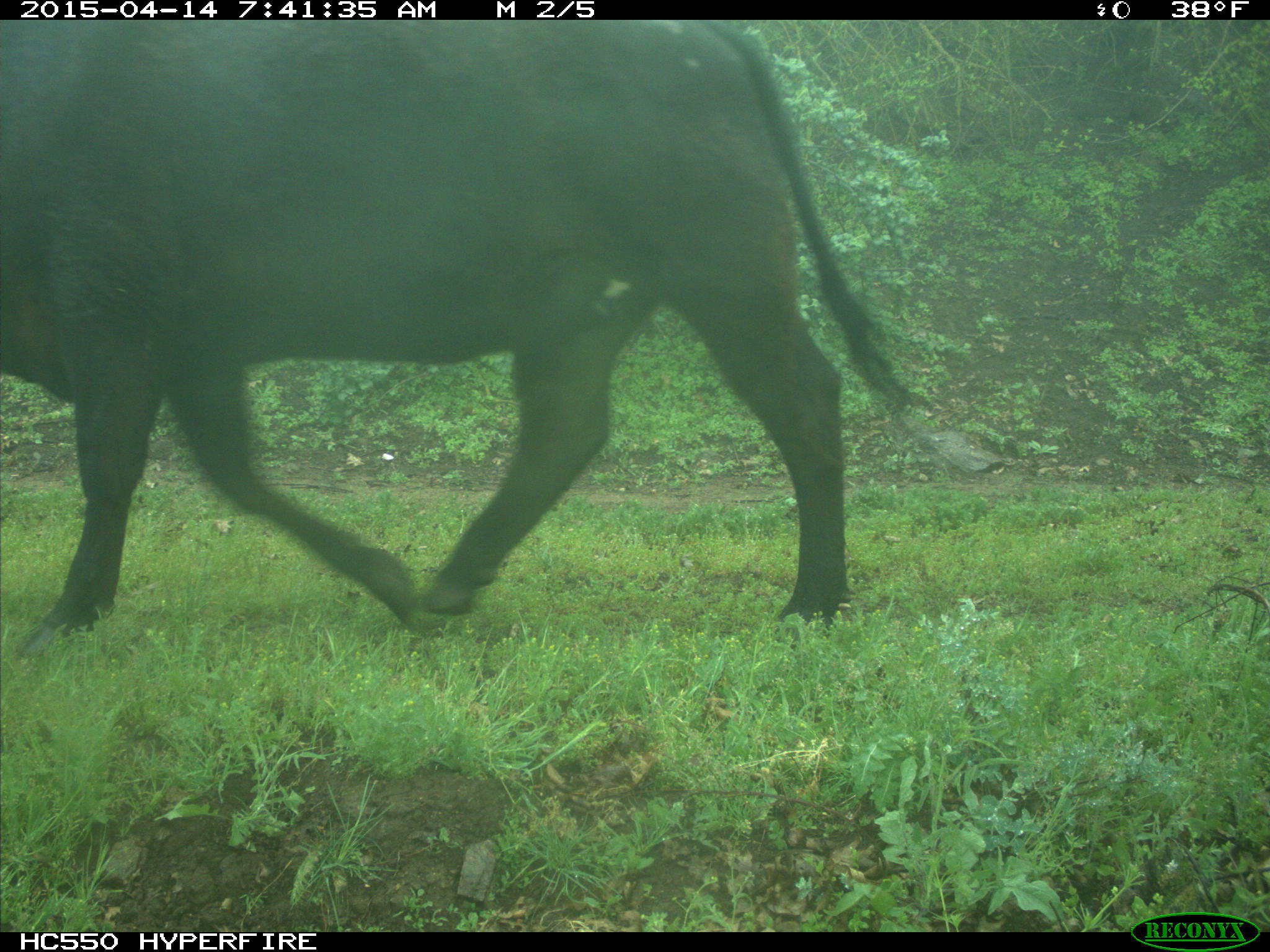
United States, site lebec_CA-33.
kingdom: Animalia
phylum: Chordata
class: Mammalia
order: Artiodactyla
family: Bovidae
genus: Bos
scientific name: Bos taurus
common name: domestic cow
Bos taurus (domestic cow).